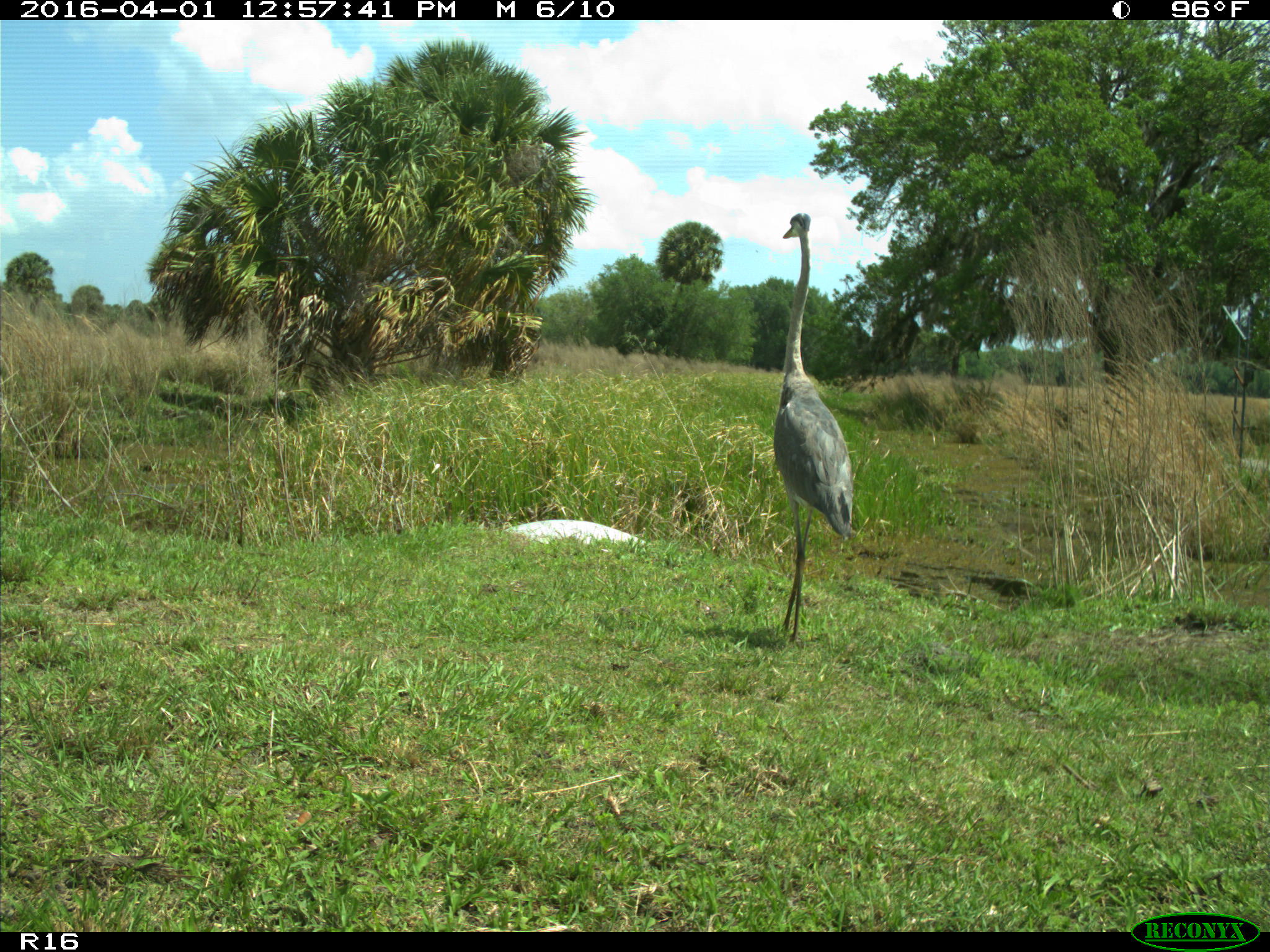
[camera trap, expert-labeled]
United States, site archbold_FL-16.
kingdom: Animalia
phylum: Chordata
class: Aves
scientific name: Aves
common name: birds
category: unidentified bird